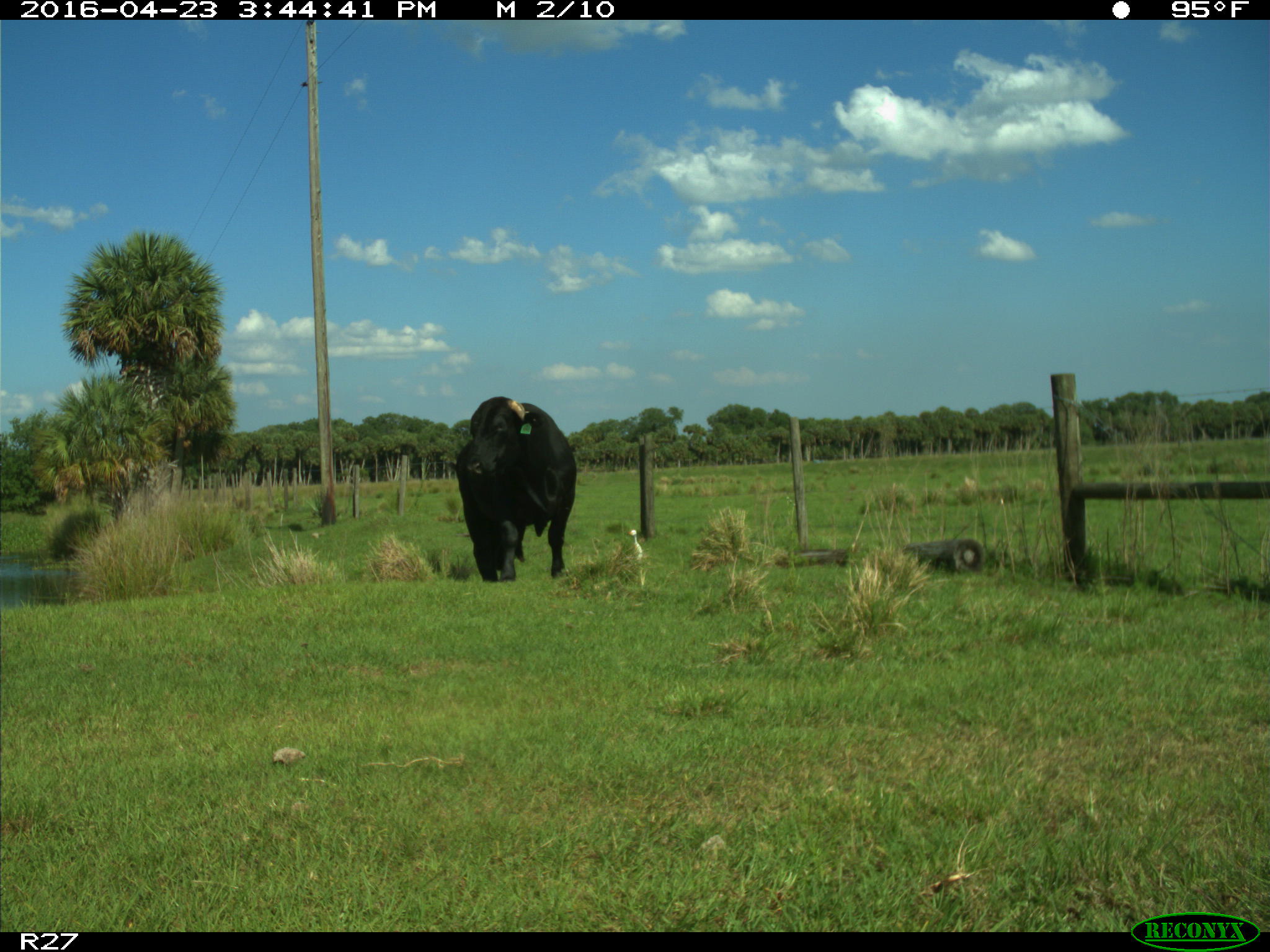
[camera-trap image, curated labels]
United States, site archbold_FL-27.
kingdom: Animalia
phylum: Chordata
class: Mammalia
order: Artiodactyla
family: Bovidae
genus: Bos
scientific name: Bos taurus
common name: domestic cow